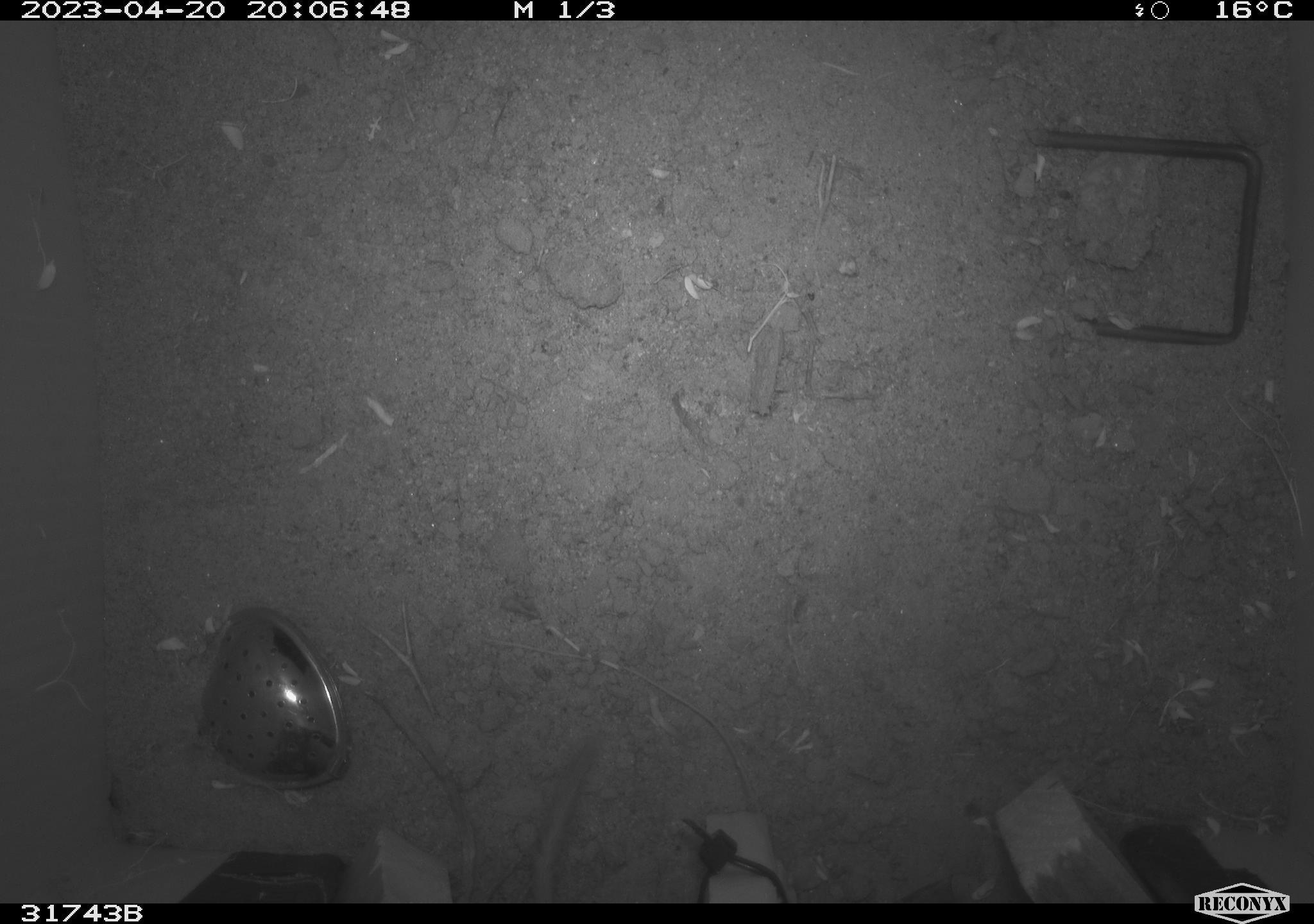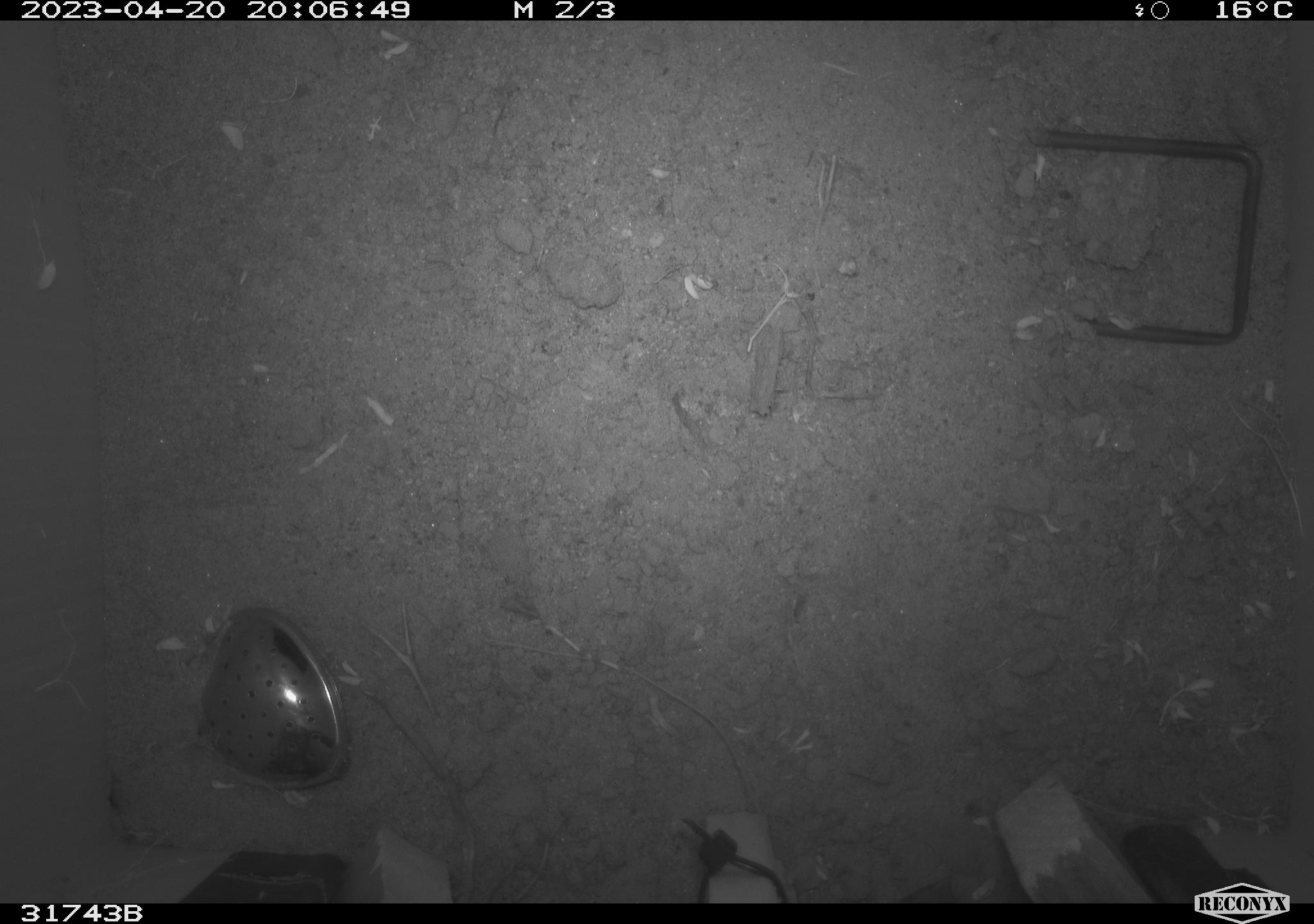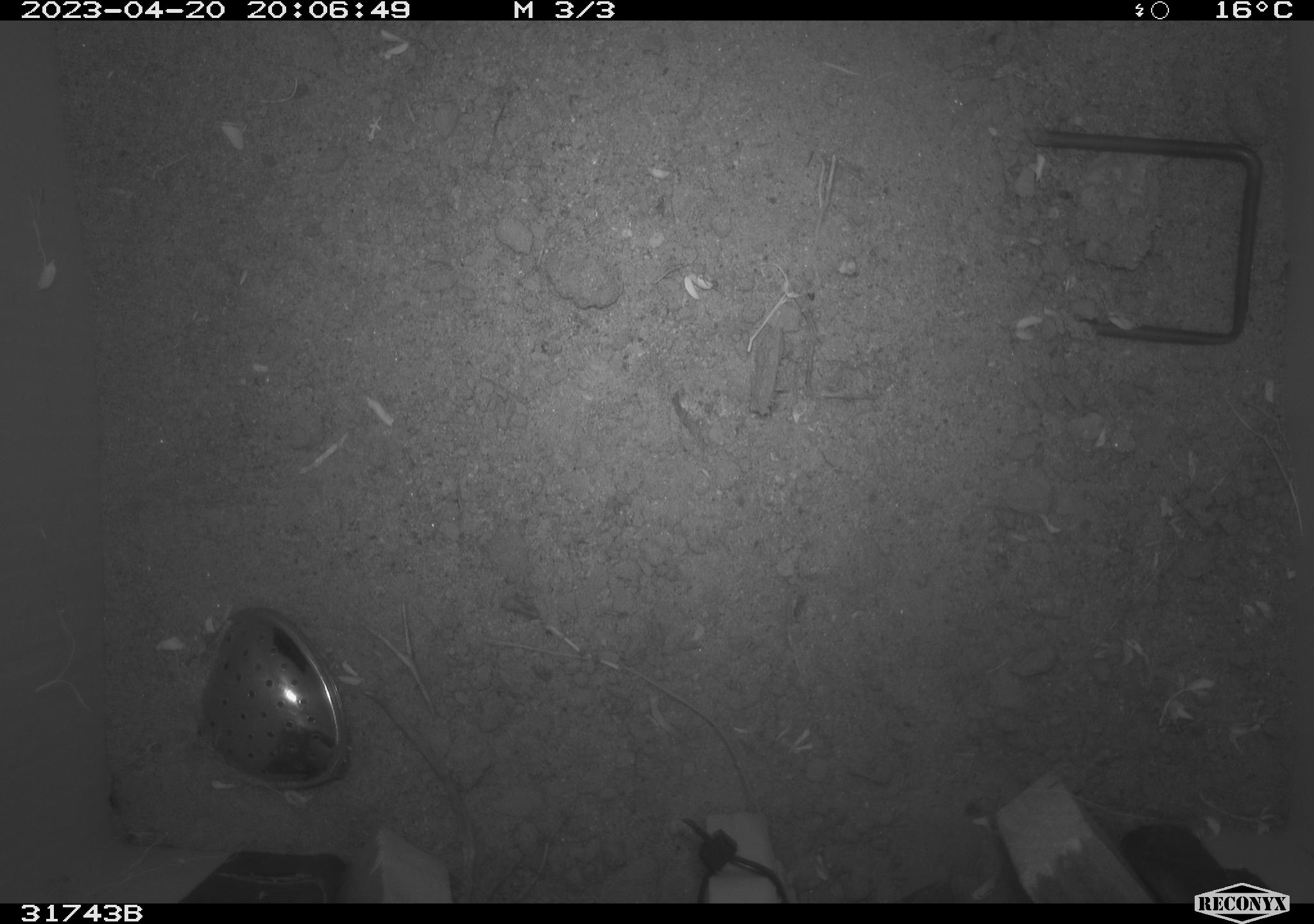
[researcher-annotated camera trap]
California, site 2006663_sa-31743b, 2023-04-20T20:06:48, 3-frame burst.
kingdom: Animalia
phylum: Chordata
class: Mammalia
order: Rodentia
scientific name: Rodentia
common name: rodent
Rodent (Rodentia).